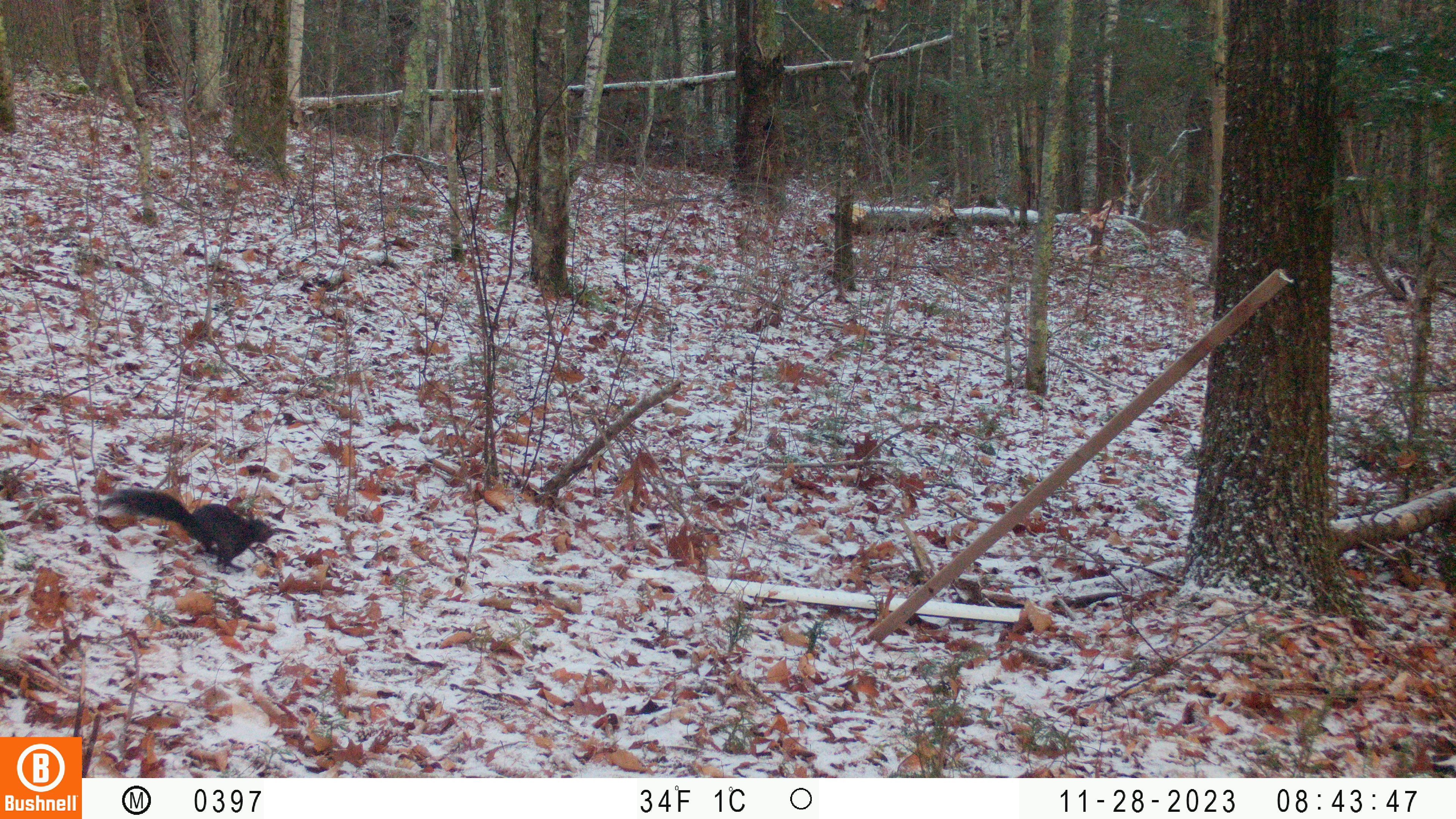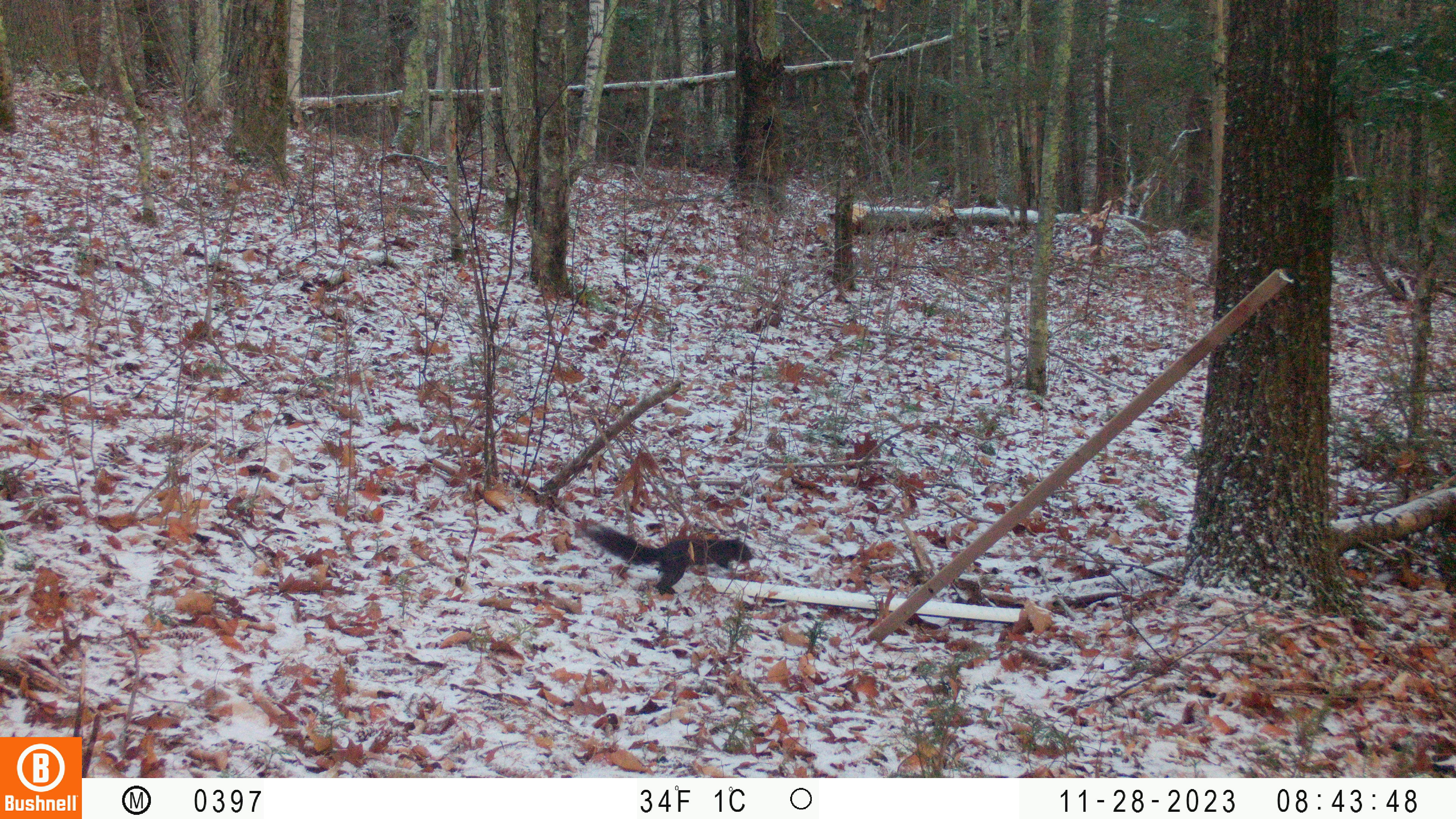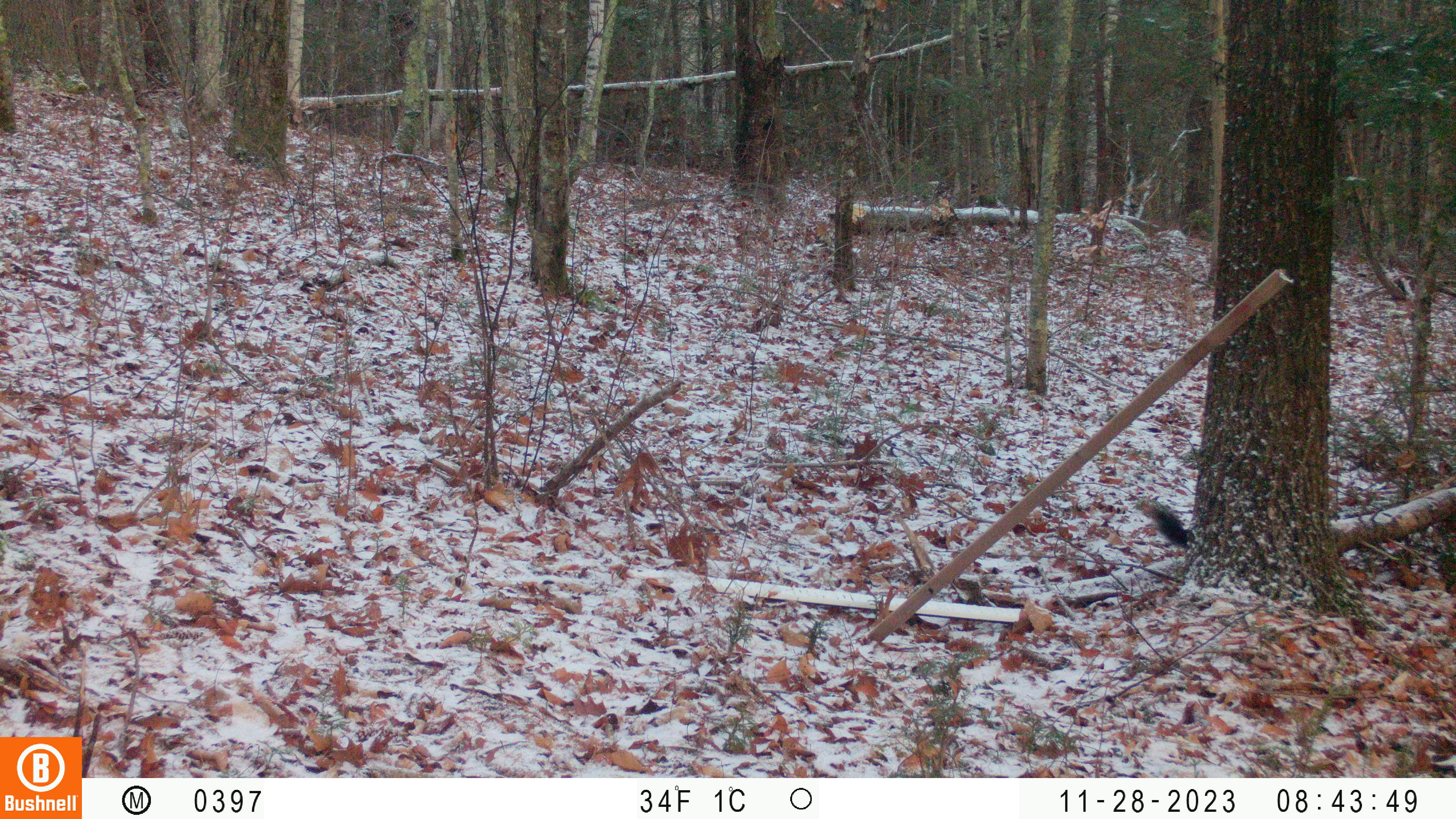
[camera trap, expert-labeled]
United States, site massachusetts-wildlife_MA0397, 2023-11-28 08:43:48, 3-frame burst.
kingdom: Animalia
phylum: Chordata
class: Mammalia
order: Rodentia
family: Sciuridae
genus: Sciurus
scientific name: Sciurus carolinensis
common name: gray squirrel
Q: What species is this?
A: Gray squirrel (Sciurus carolinensis).